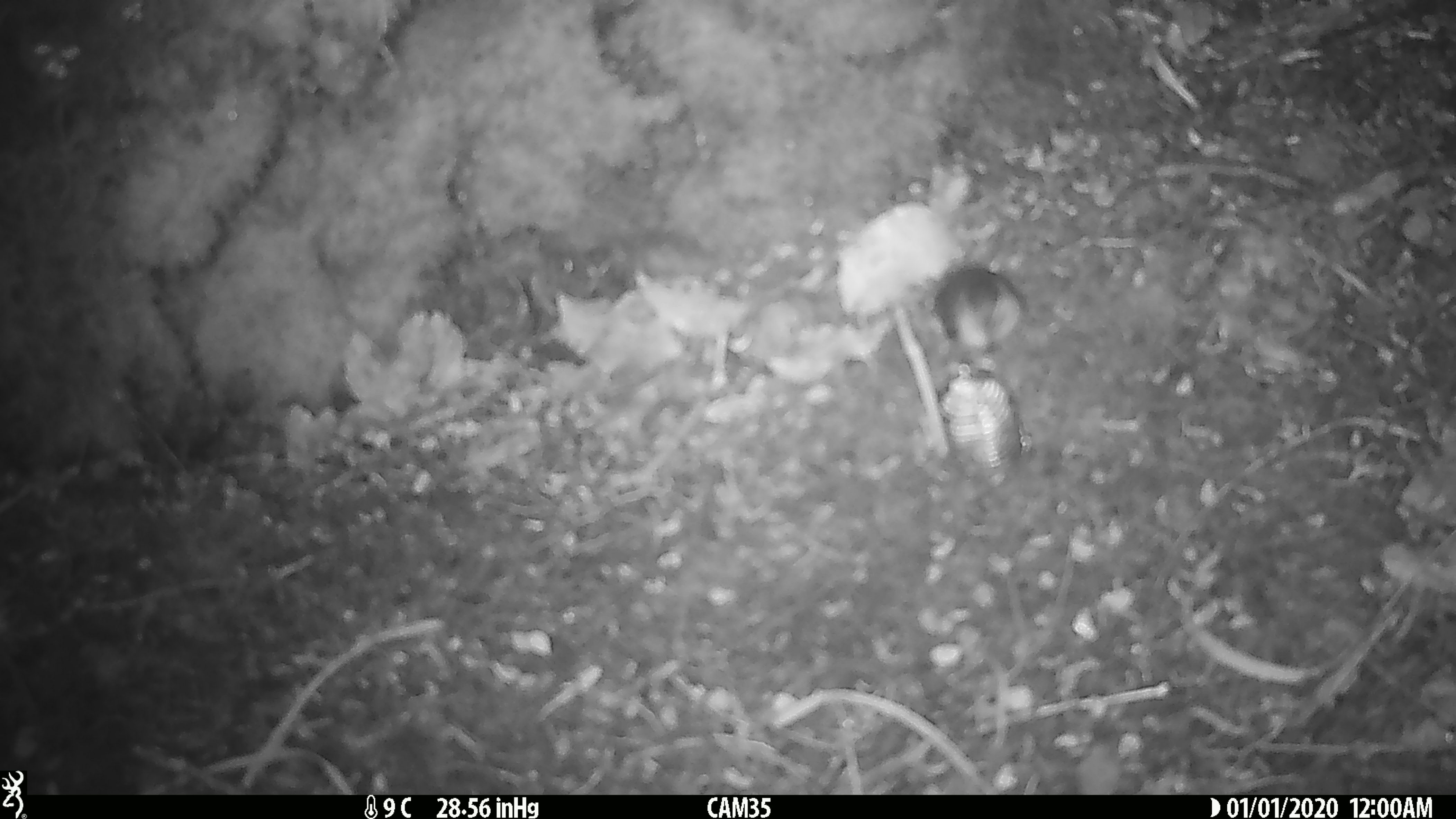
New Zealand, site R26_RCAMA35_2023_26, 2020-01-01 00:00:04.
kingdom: Animalia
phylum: Chordata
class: Aves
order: Passeriformes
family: Acanthisittidae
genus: Acanthisitta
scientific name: Acanthisitta chloris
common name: rifleman